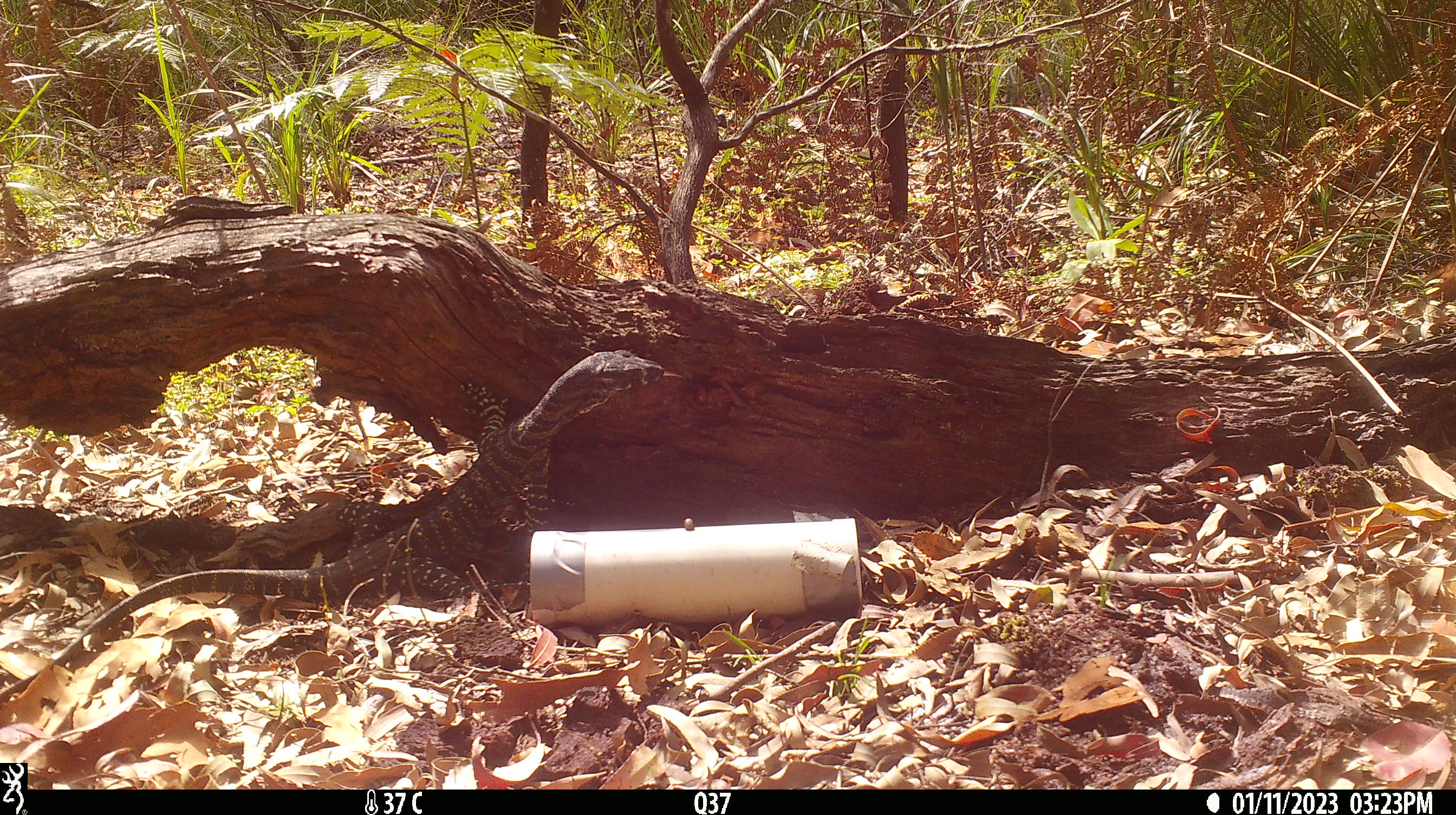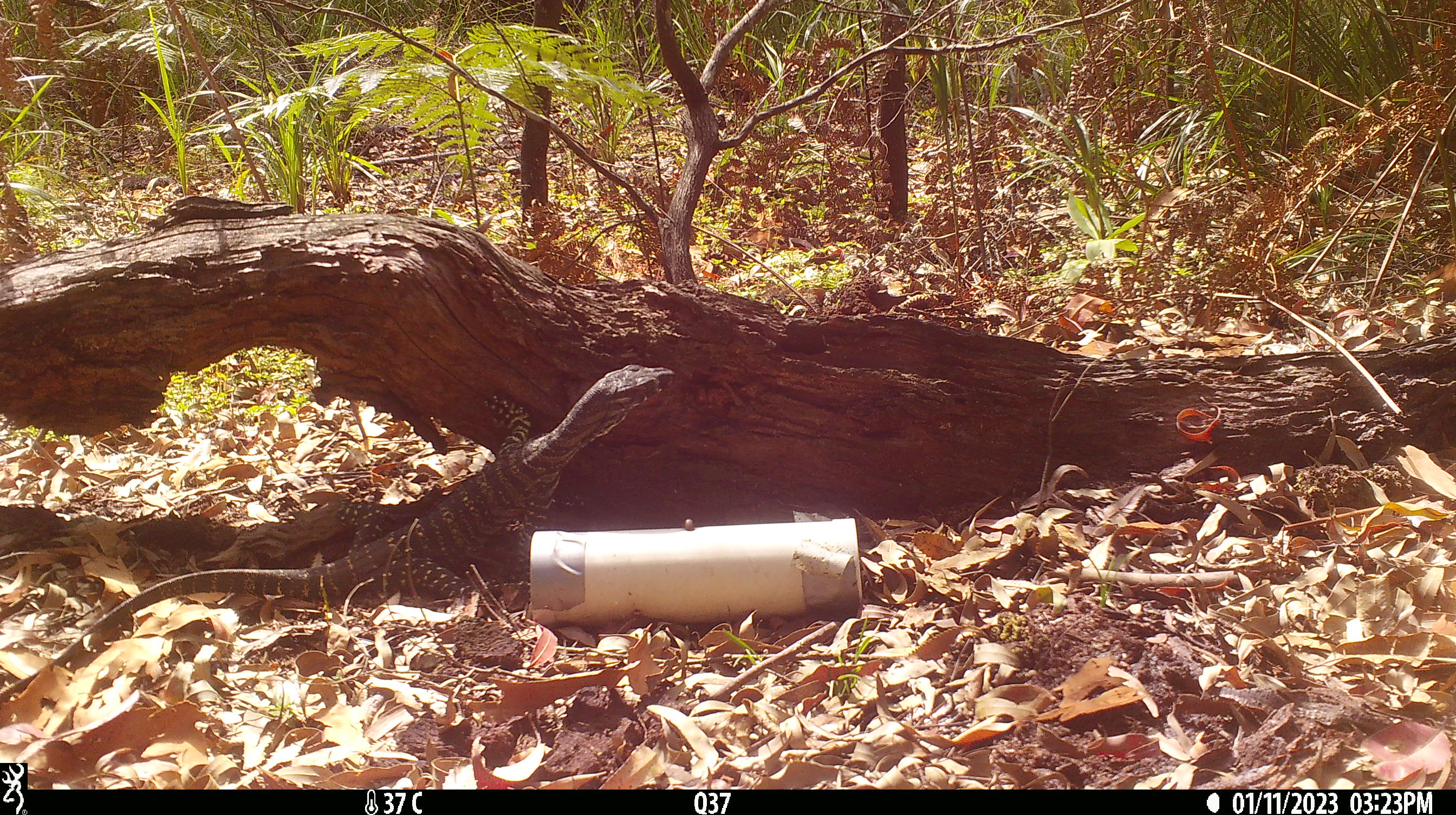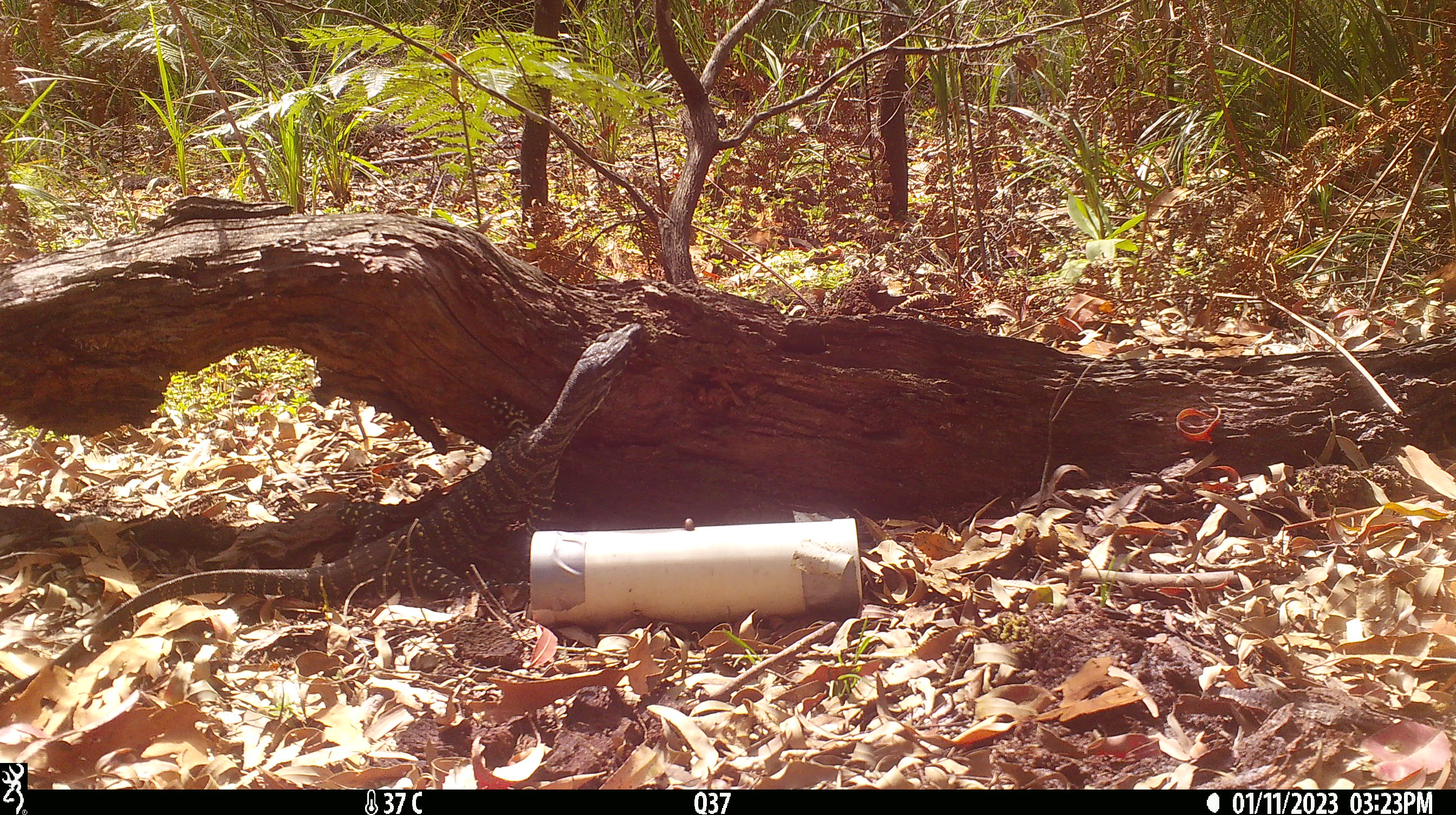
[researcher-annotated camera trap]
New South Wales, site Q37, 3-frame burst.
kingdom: Animalia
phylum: Chordata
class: Reptilia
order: Squamata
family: Varanidae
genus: Varanus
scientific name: Varanus varius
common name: lace monitor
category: goanna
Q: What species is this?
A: Goanna (lace monitor) (Varanus varius).